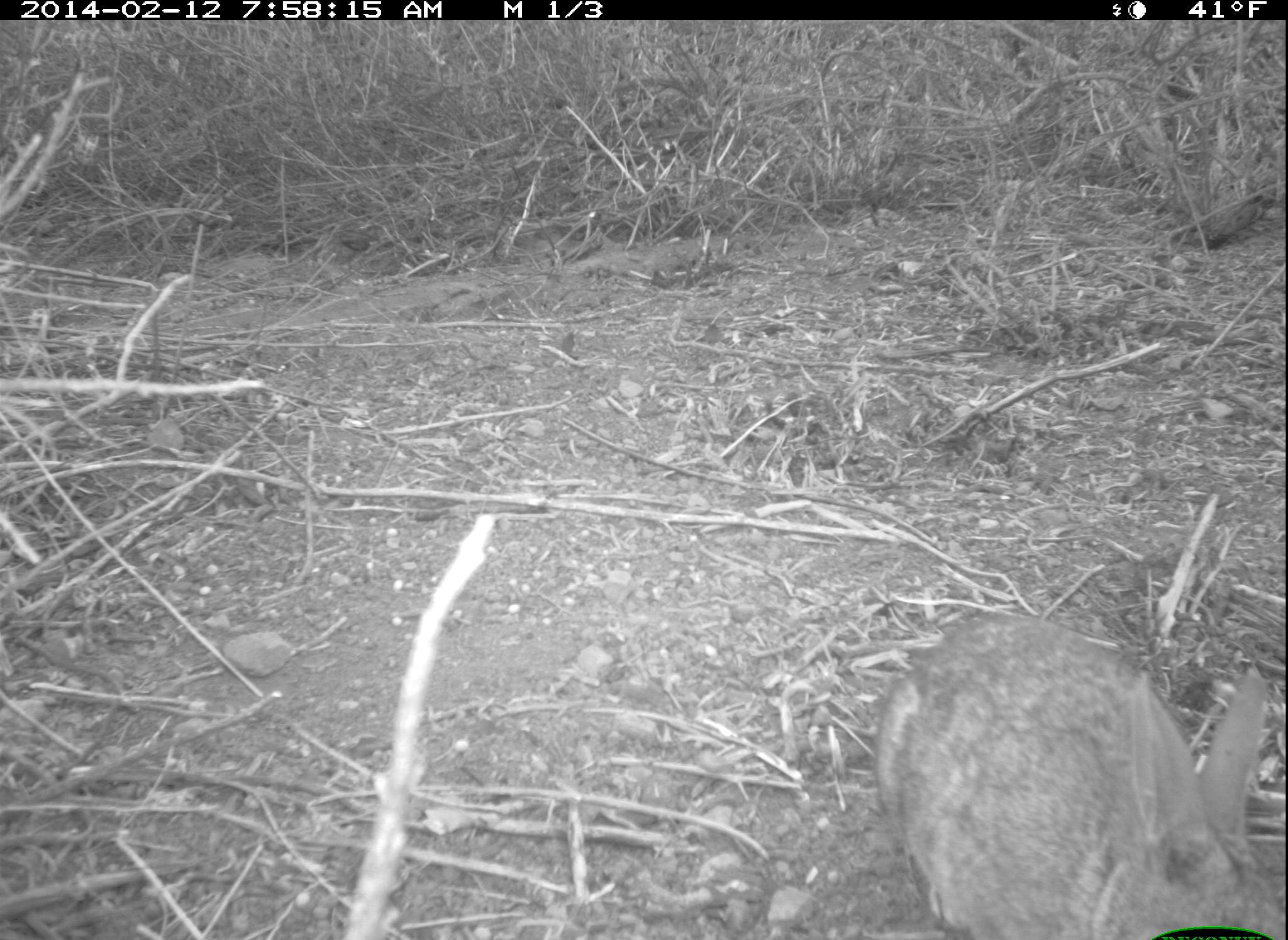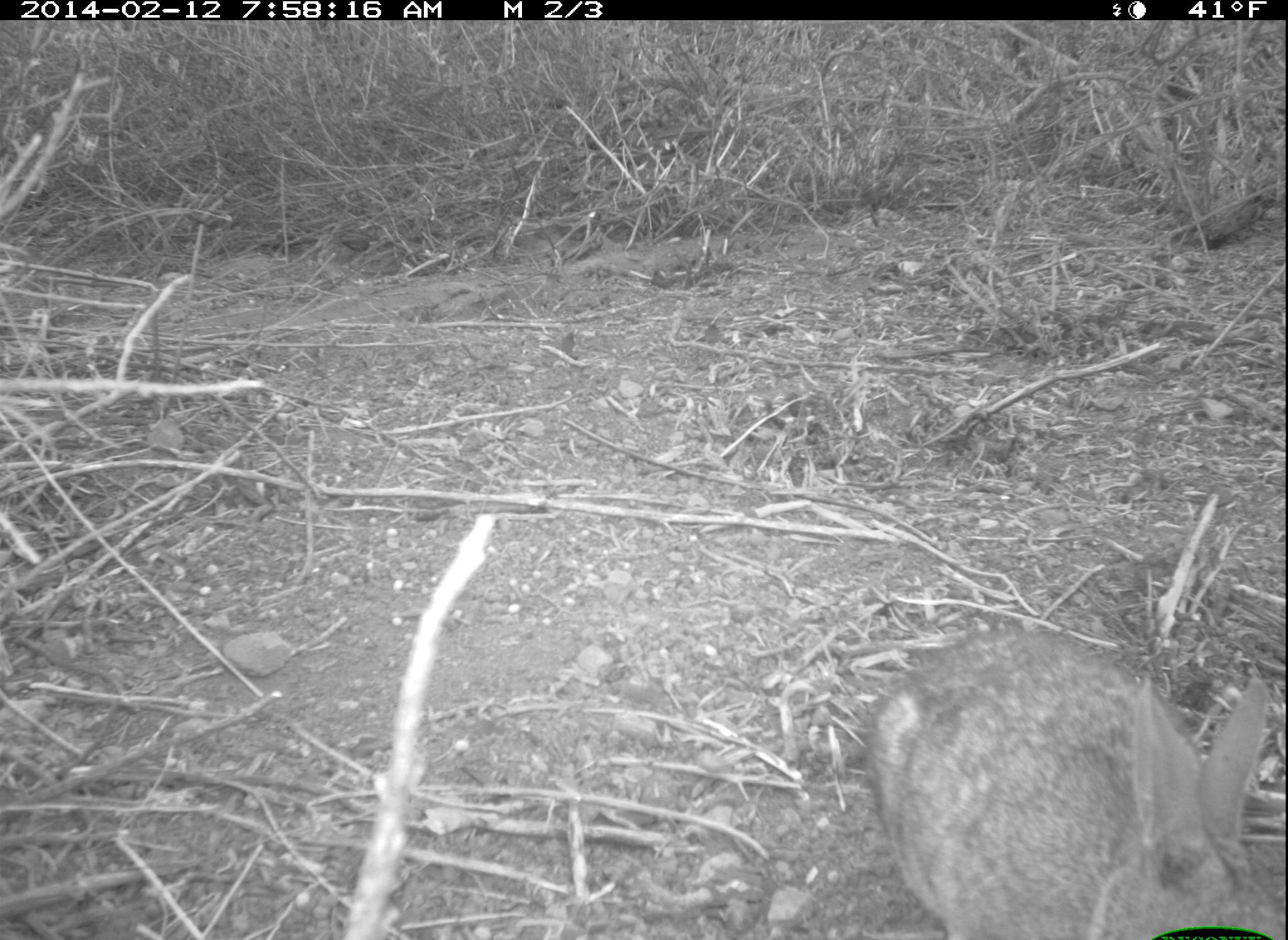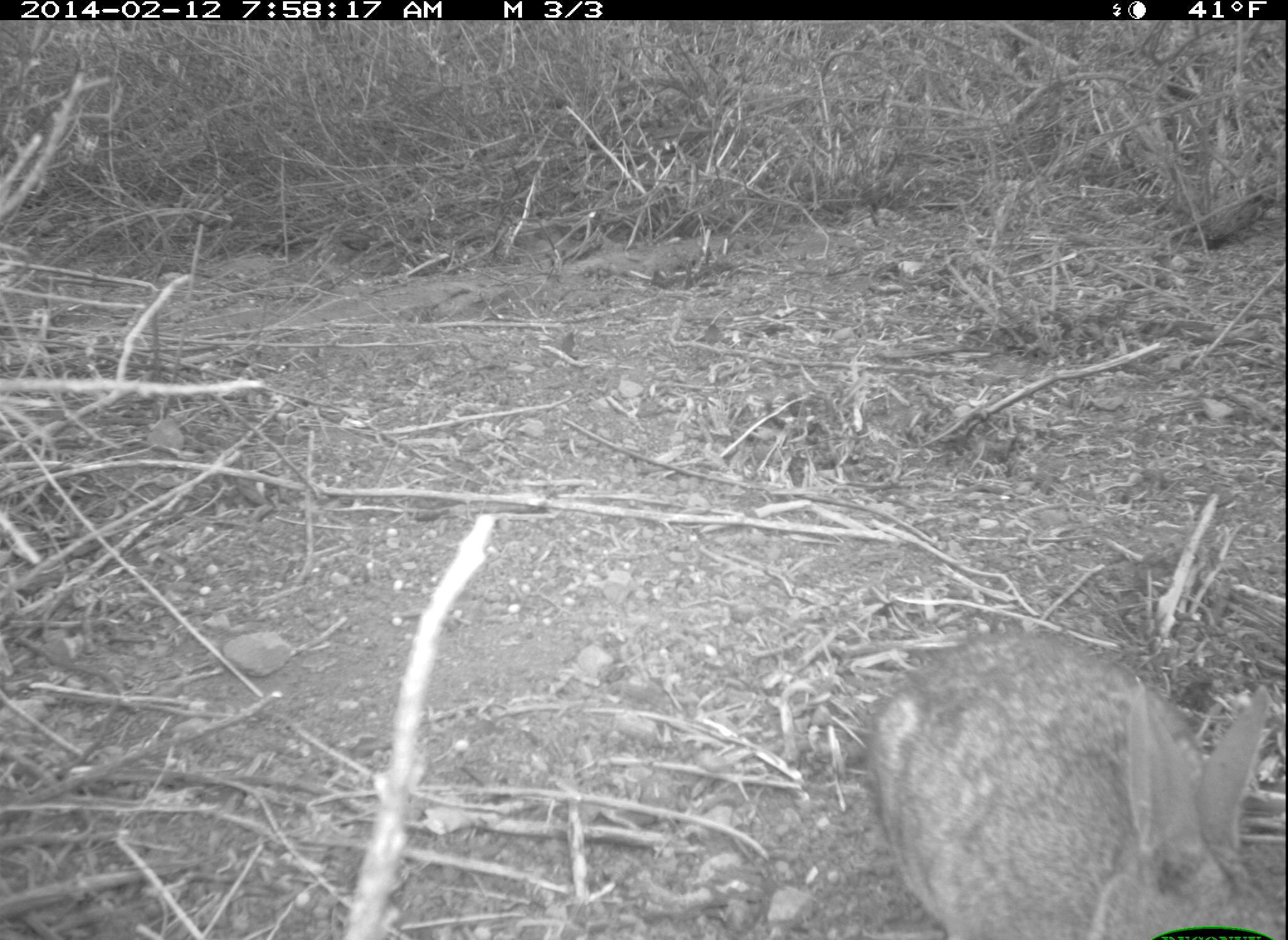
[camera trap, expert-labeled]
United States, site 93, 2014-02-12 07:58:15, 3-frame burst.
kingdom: Animalia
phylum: Chordata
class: Mammalia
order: Lagomorpha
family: Leporidae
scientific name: Leporidae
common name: rabbits and hares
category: rabbit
Rabbit (rabbits and hares) (Leporidae).